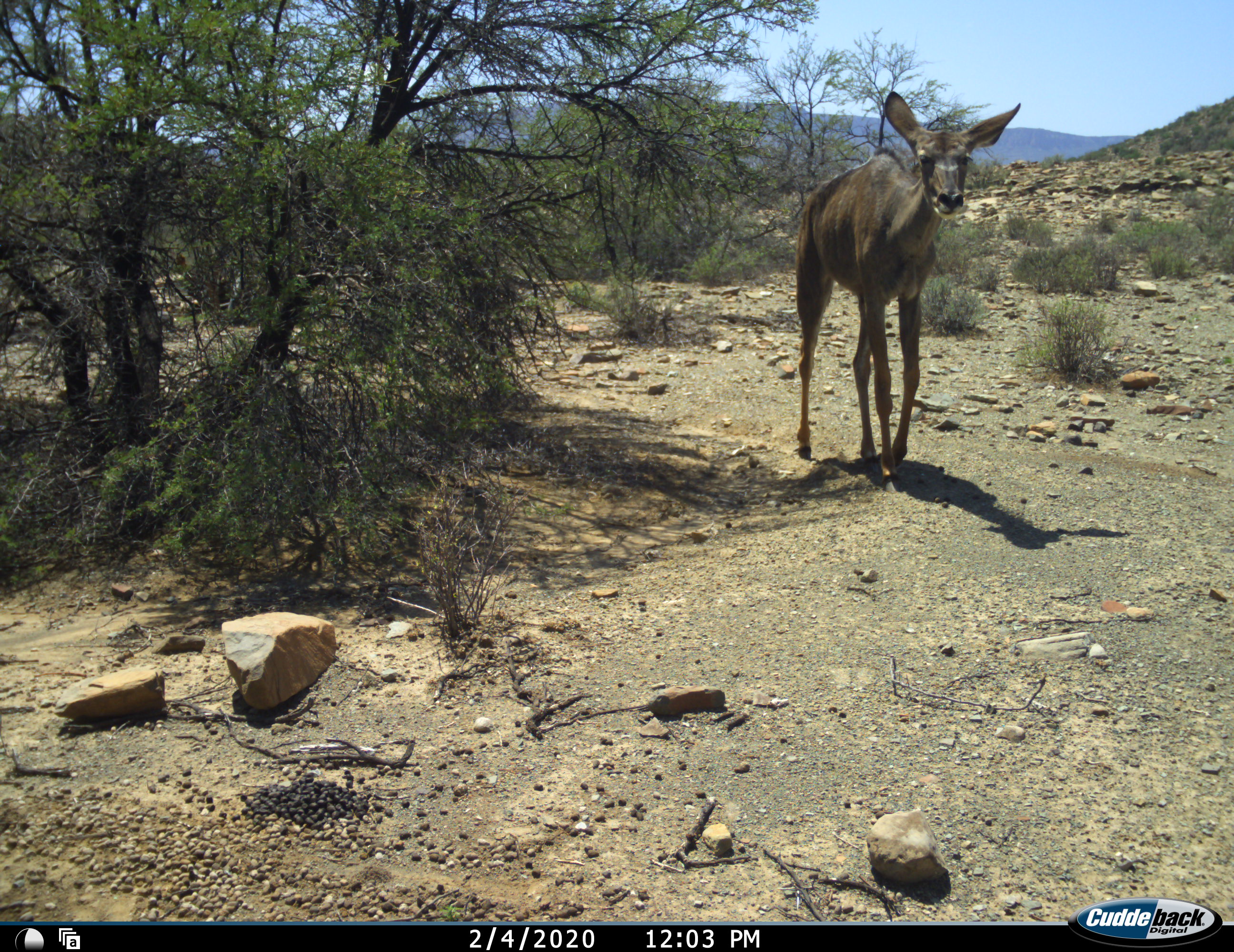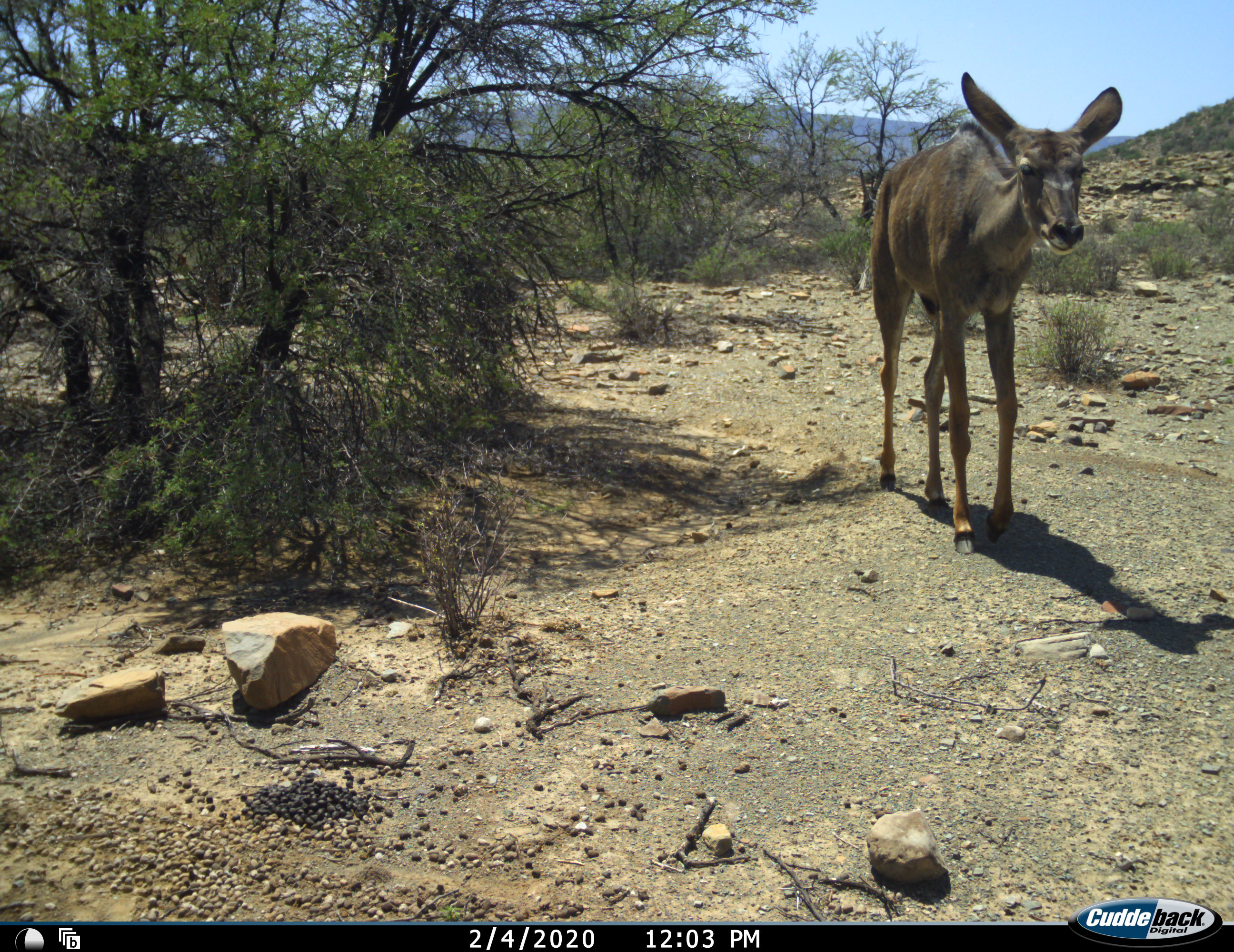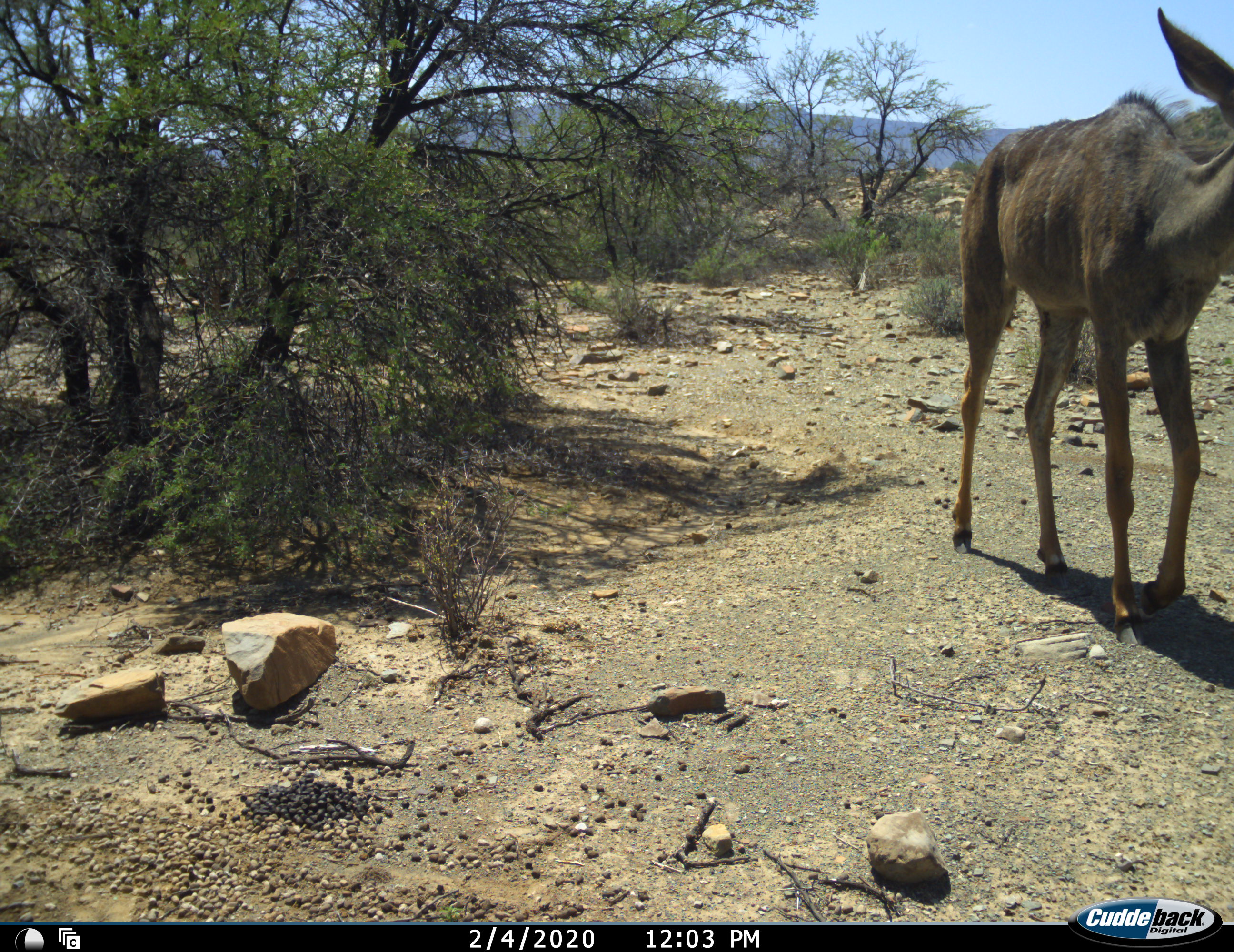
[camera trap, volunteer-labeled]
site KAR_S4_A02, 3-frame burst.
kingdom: Animalia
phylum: Chordata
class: Mammalia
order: Artiodactyla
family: Bovidae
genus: Tragelaphus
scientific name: Tragelaphus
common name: kudu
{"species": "kudu (Tragelaphus)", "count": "1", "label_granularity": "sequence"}